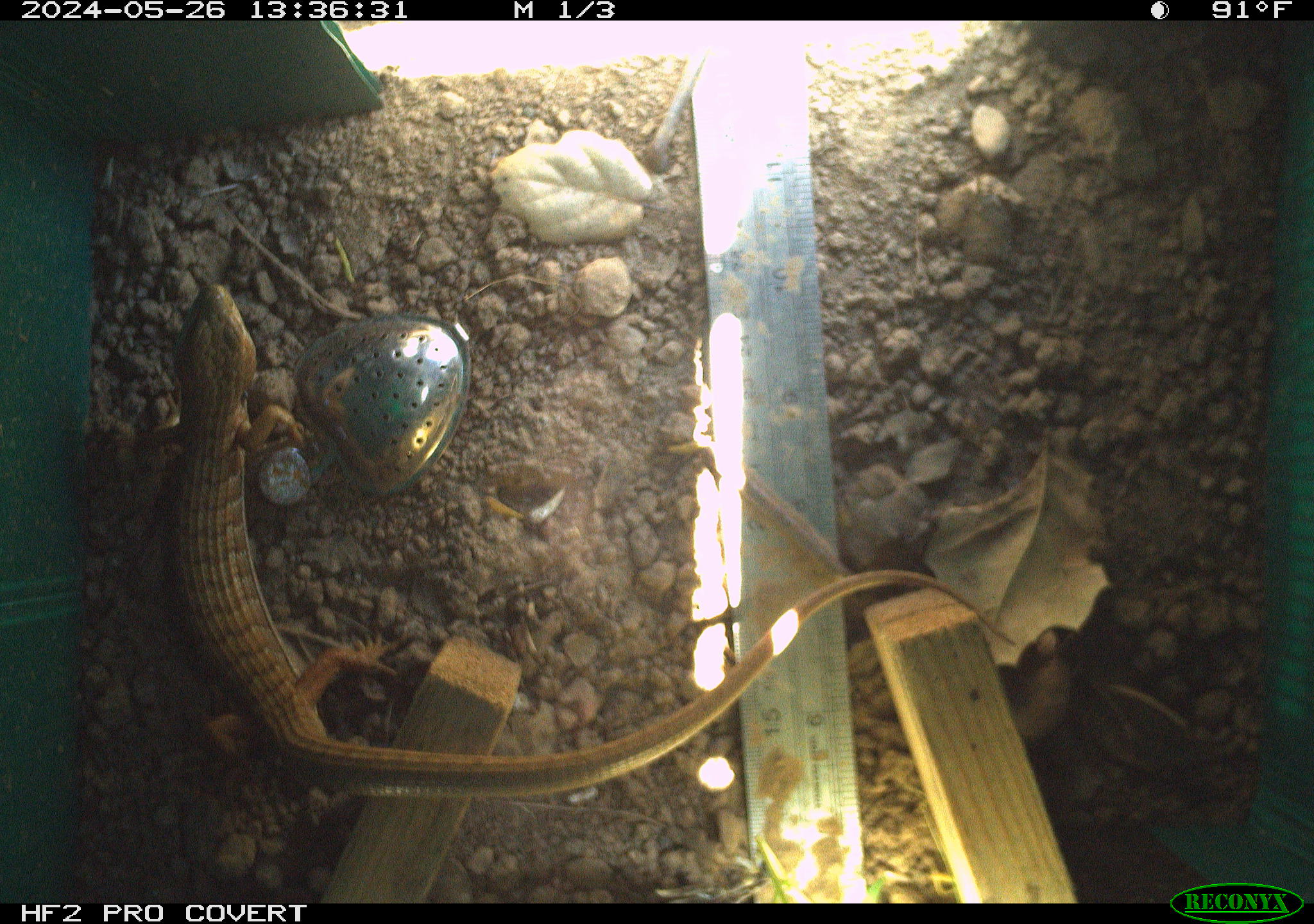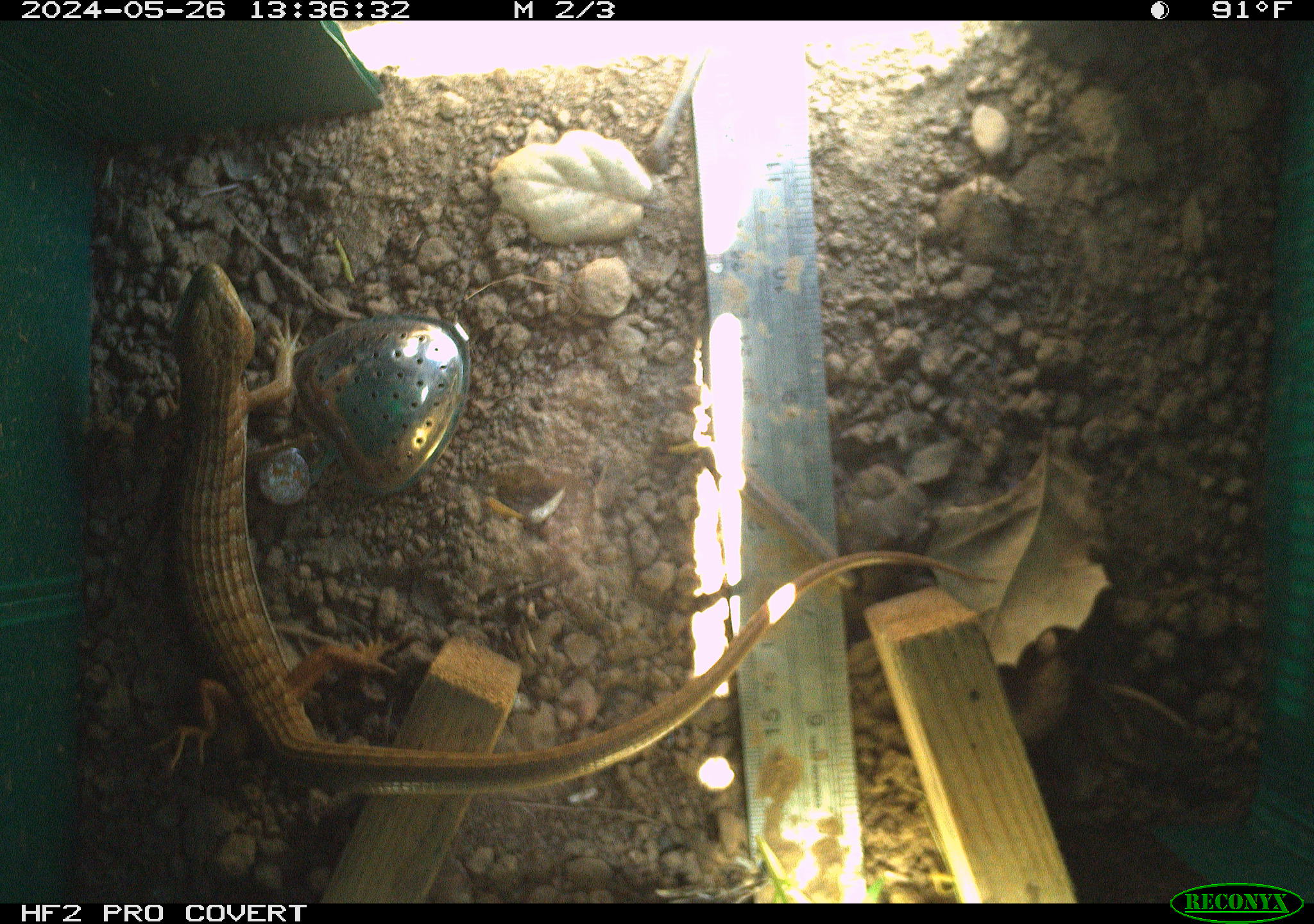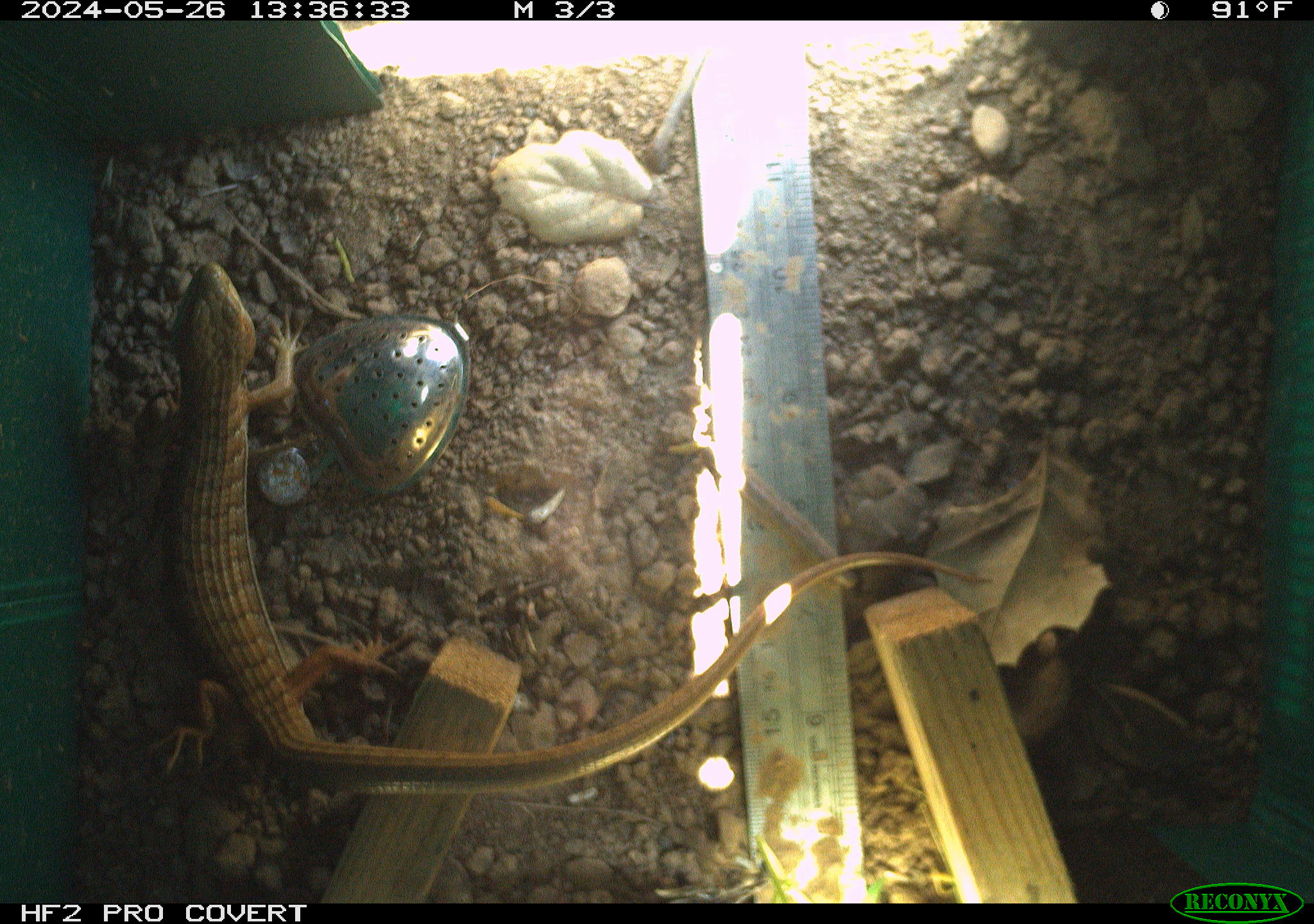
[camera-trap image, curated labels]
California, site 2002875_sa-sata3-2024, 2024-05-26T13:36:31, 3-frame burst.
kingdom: Animalia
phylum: Chordata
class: Reptilia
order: Squamata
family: Anguidae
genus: Elgaria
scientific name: Elgaria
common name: alligator lizards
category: elgaria species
Elgaria species (alligator lizards) (Elgaria).